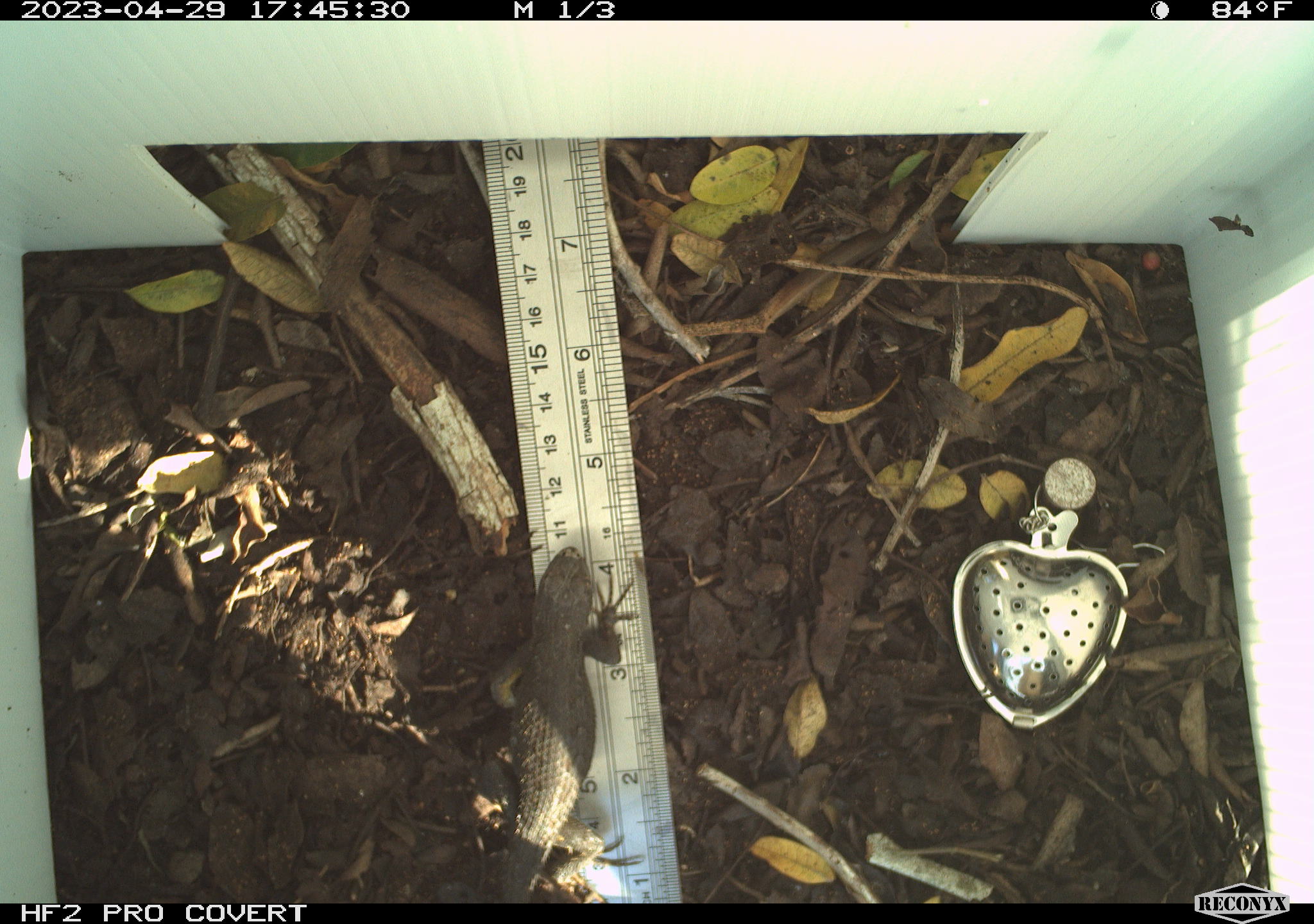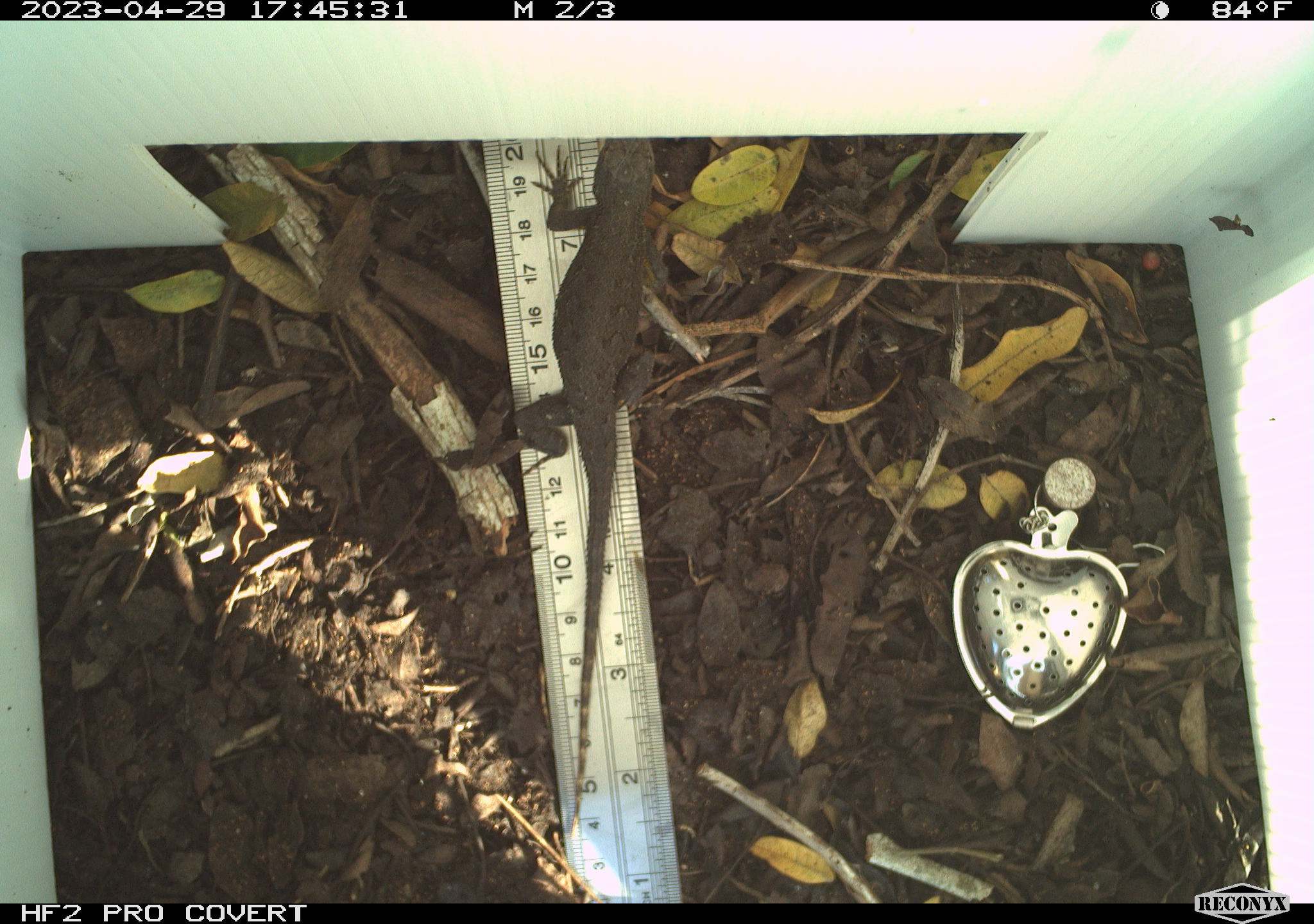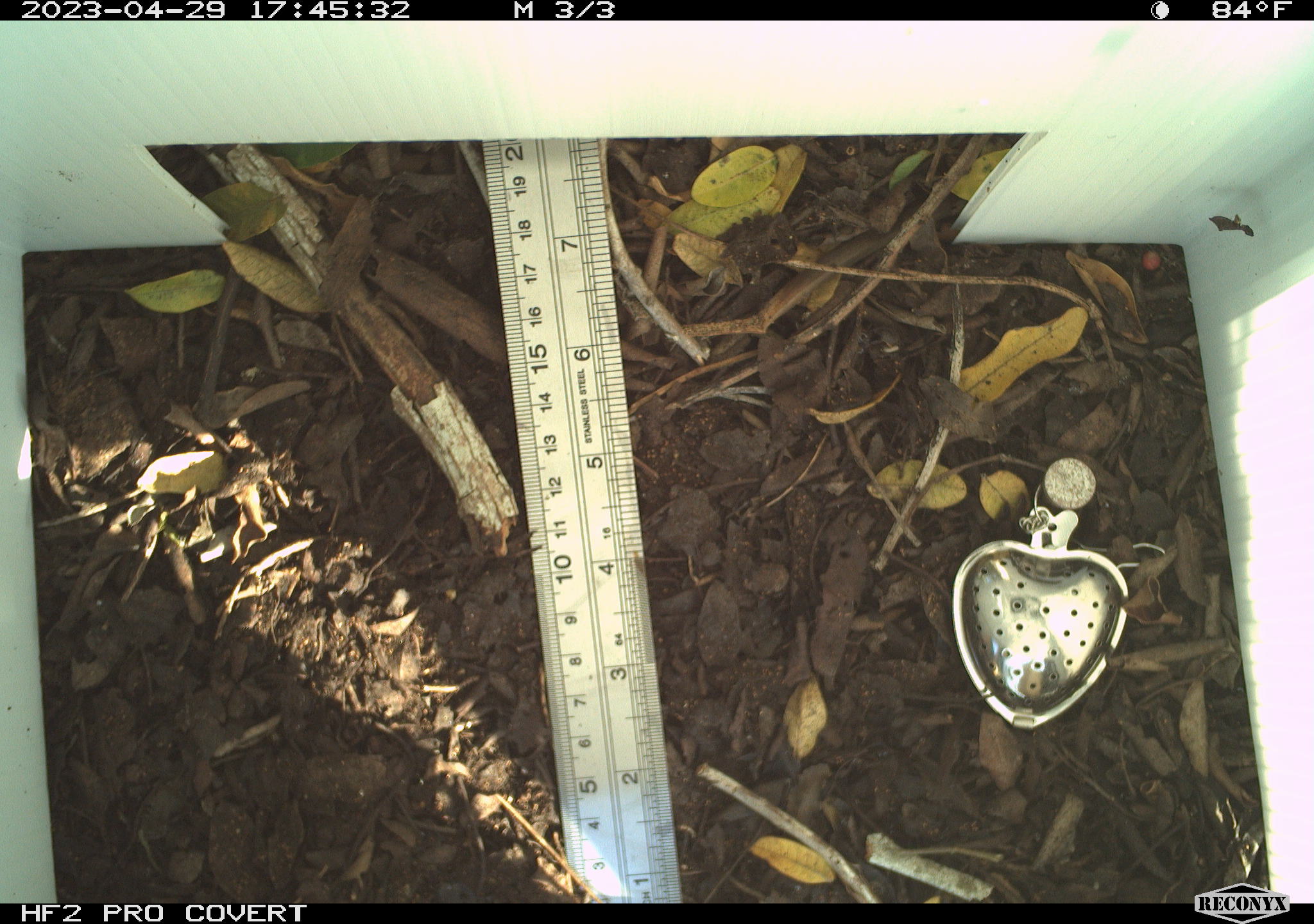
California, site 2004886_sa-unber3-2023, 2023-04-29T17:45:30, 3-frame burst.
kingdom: Animalia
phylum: Chordata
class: Reptilia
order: Squamata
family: Phrynosomatidae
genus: Sceloporus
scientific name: Sceloporus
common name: spiny lizards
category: sceloporus species